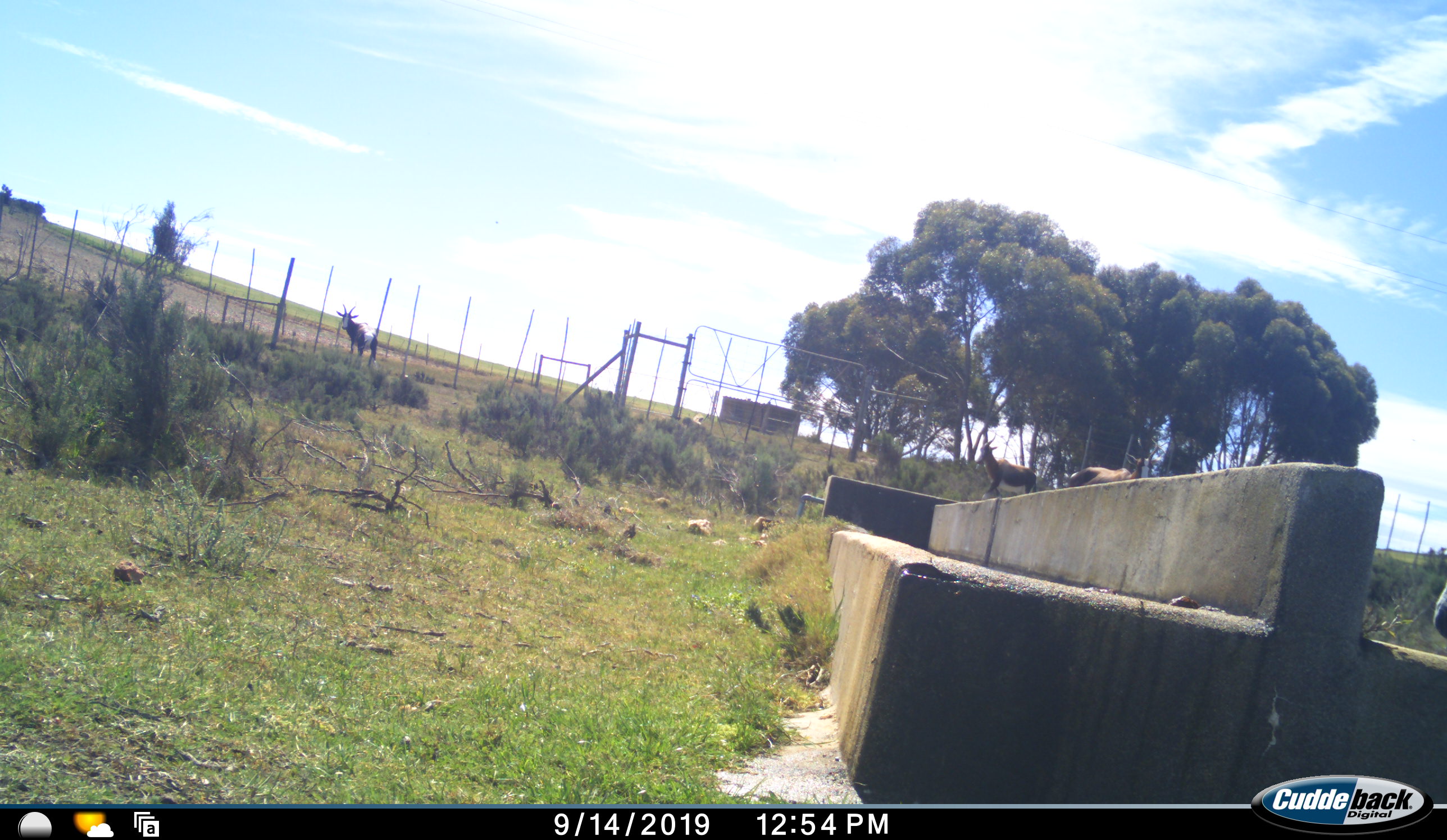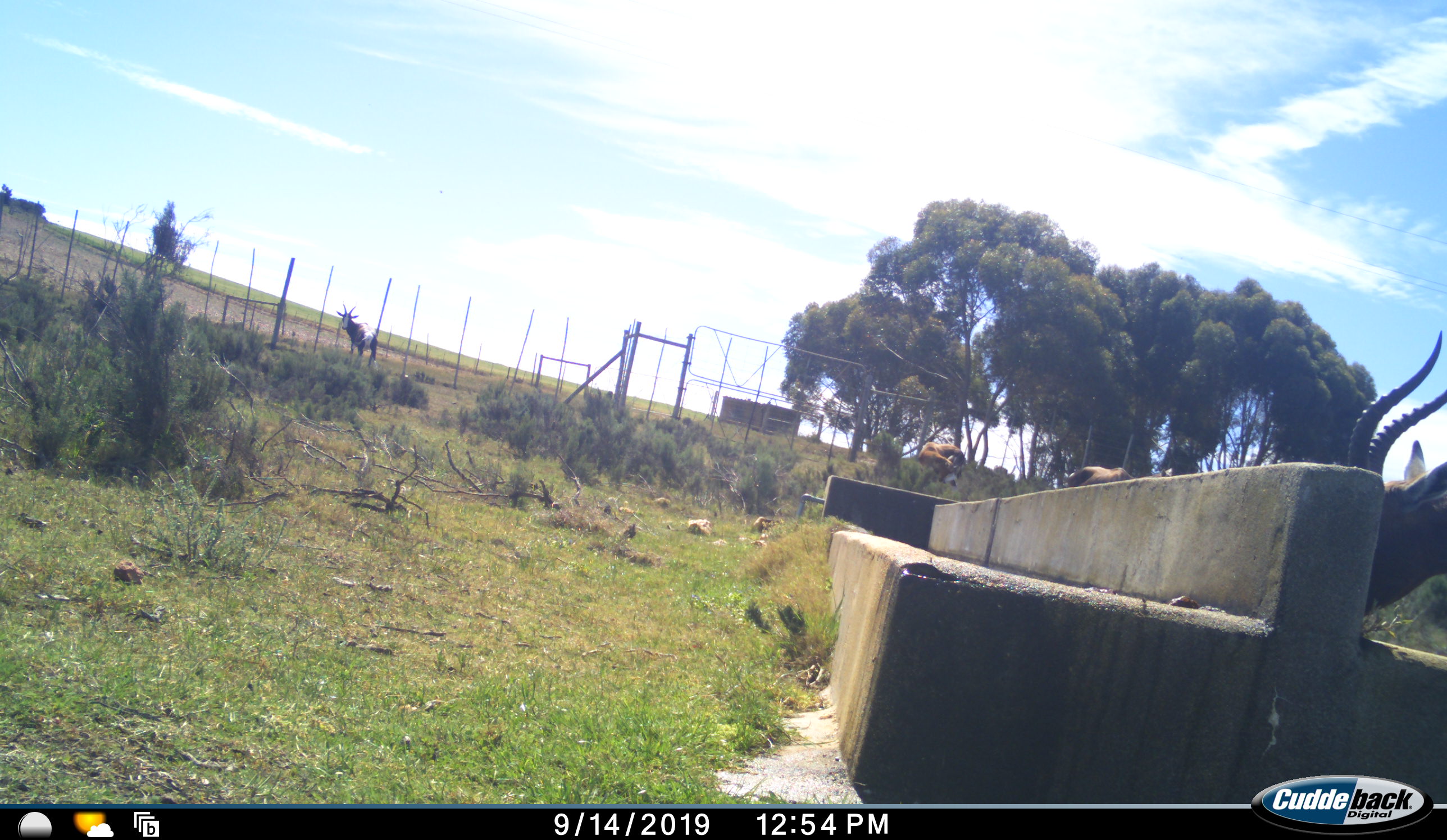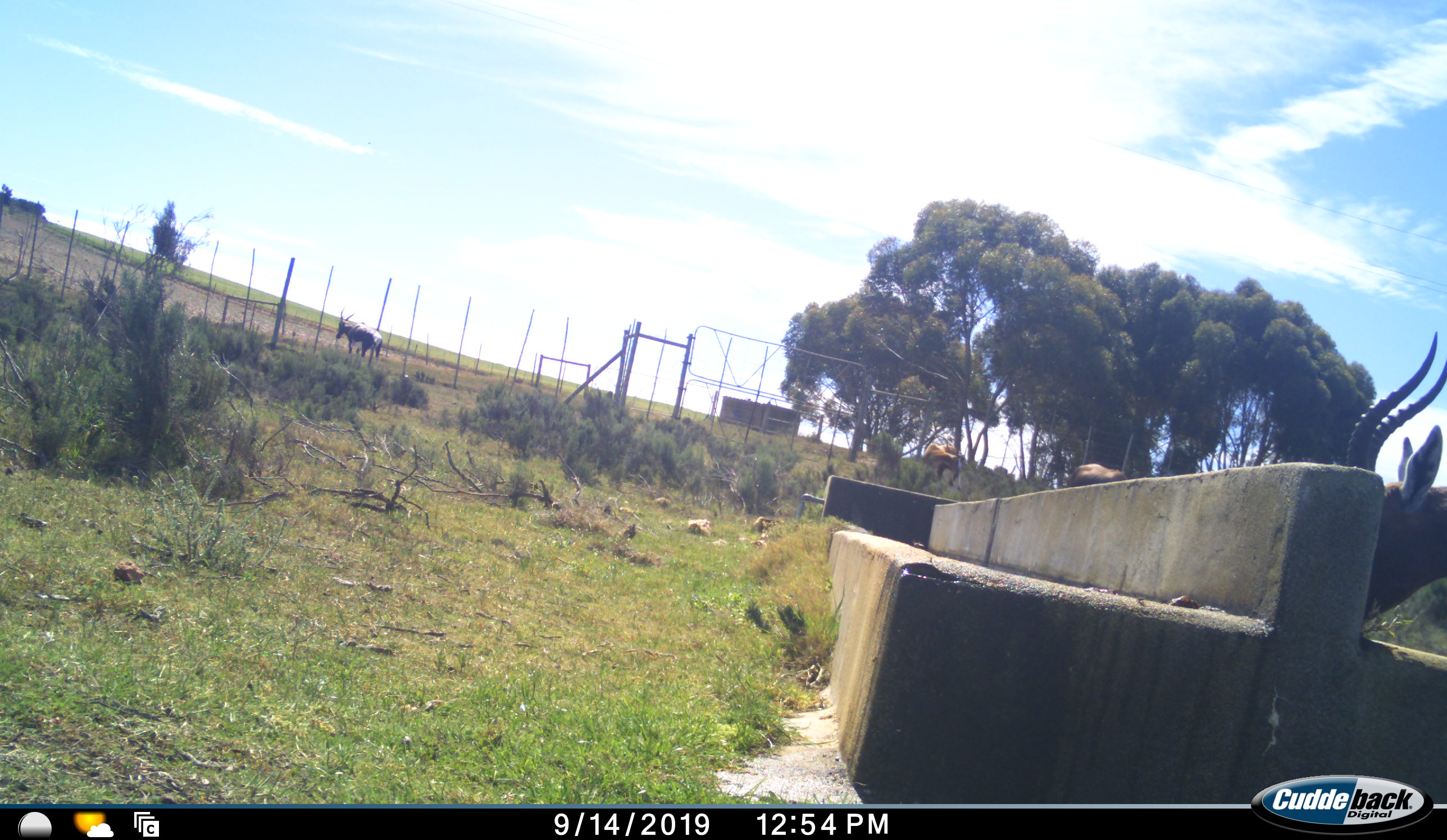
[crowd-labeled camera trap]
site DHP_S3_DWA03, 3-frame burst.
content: unidentified animal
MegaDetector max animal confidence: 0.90